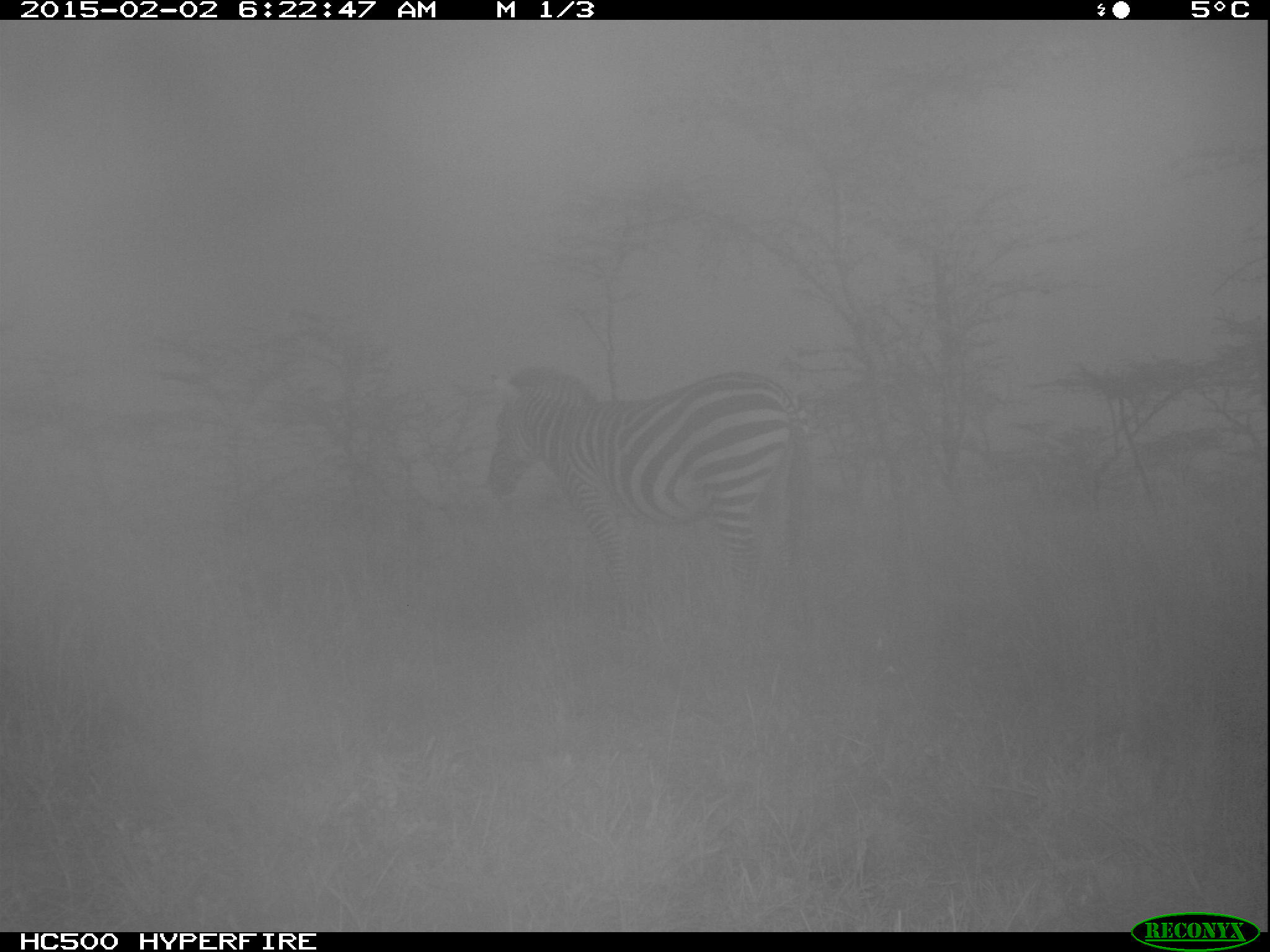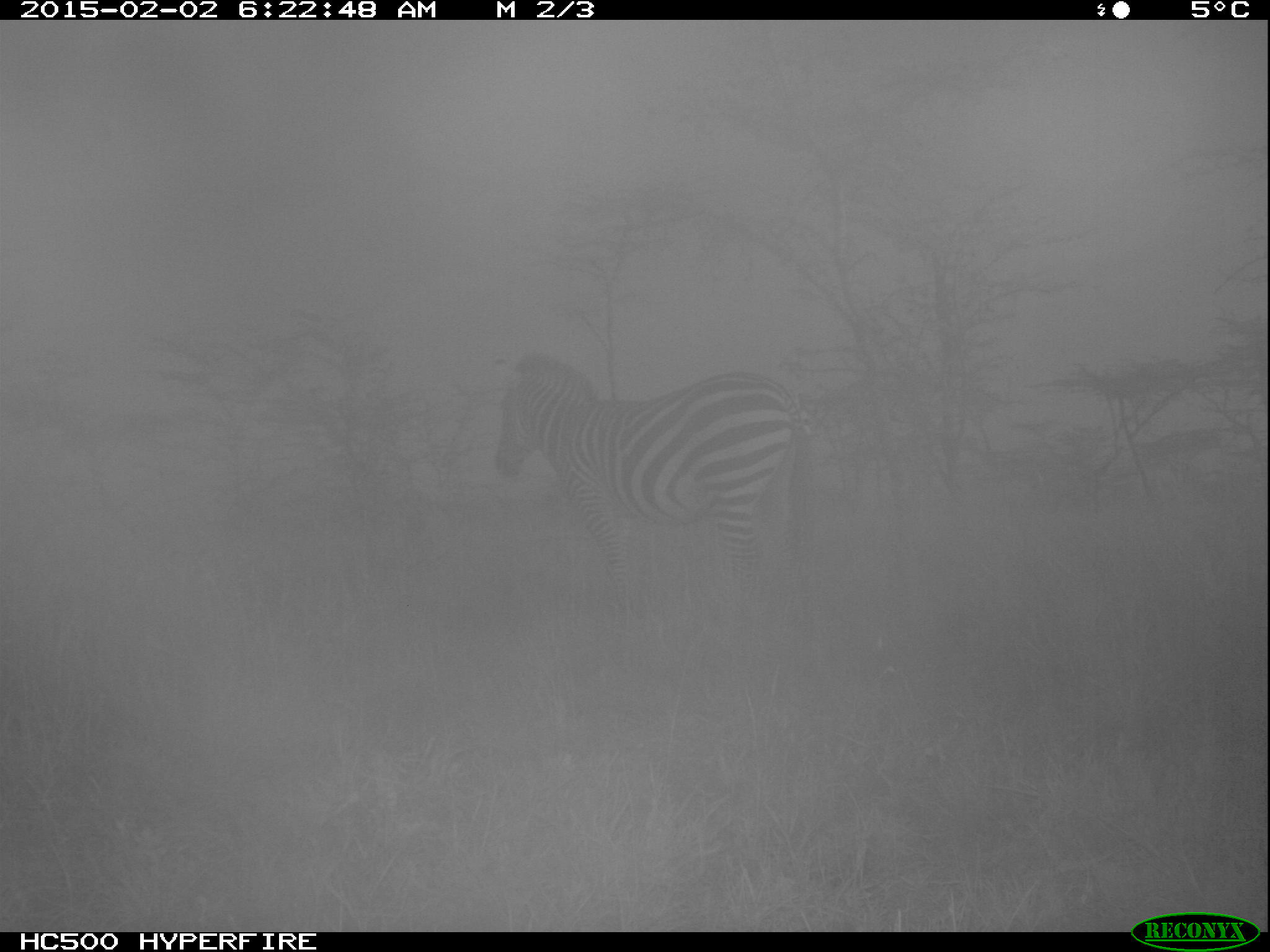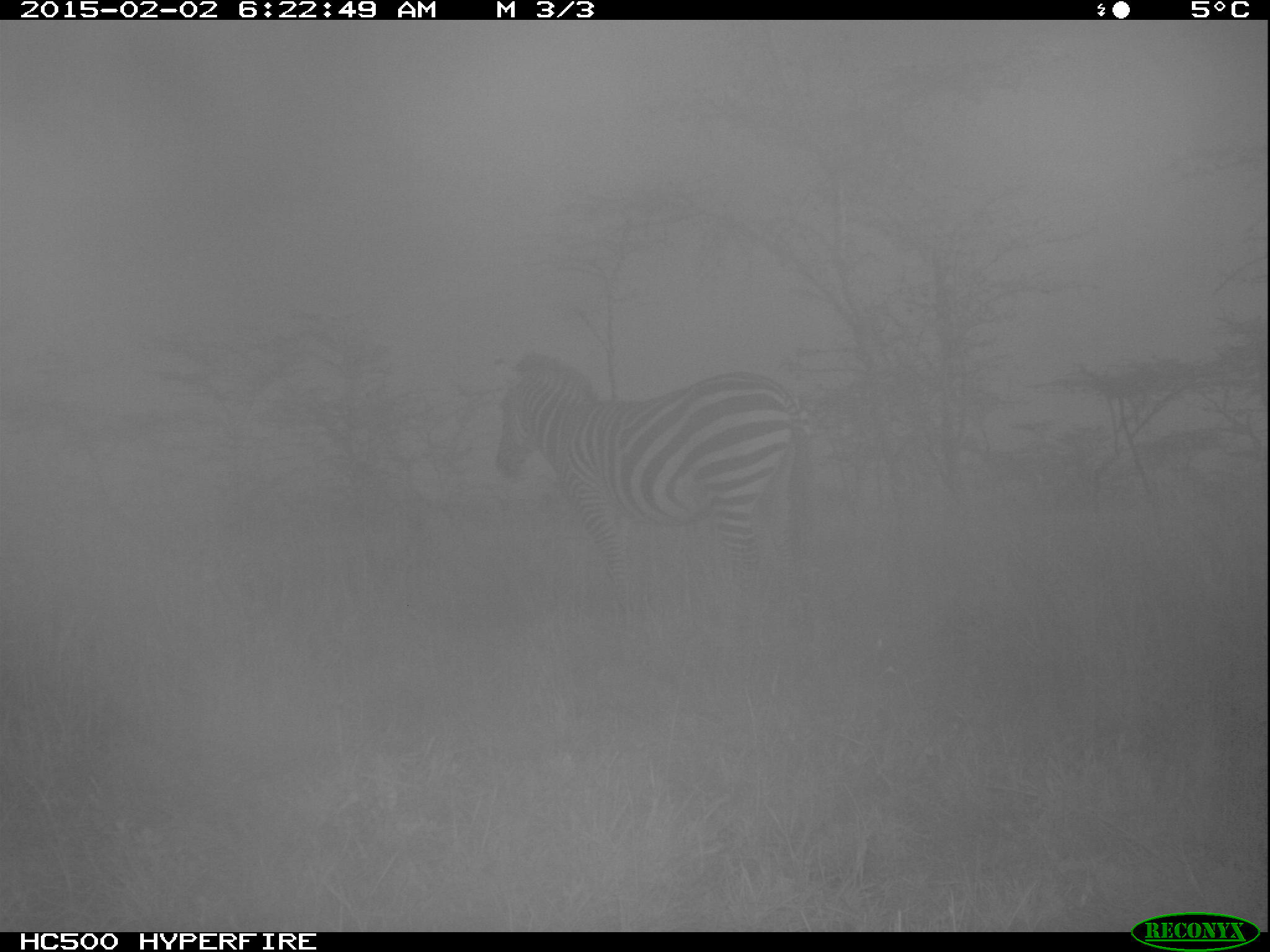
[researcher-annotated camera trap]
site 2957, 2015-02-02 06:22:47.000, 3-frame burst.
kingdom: Animalia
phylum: Chordata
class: Mammalia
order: Perissodactyla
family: Equidae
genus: Equus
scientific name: Equus quagga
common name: plains zebra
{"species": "Equus quagga (plains zebra)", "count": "1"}